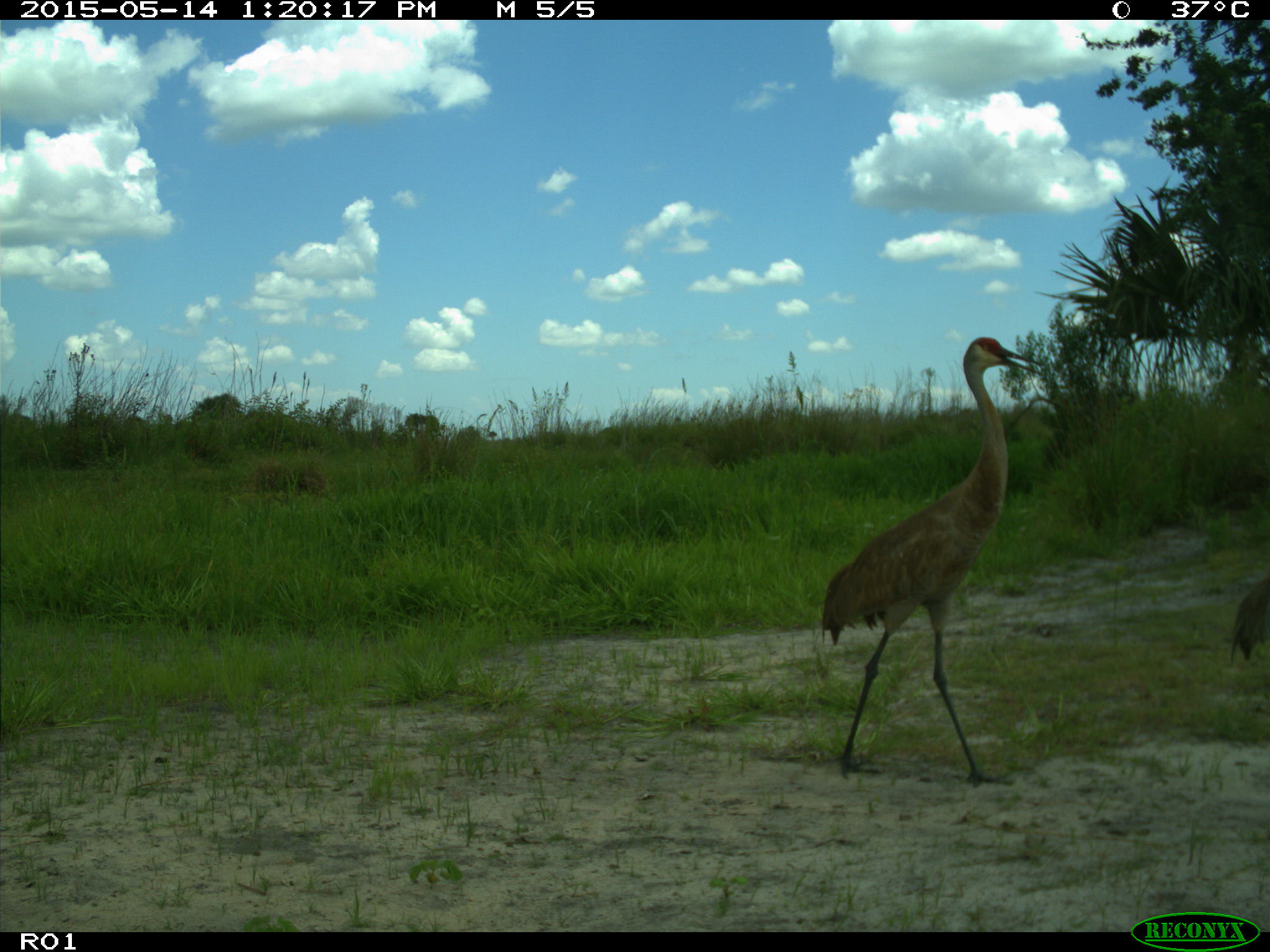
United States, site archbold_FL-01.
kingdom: Animalia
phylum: Chordata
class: Aves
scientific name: Aves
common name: birds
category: unidentified bird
Unidentified bird (birds) (Aves).